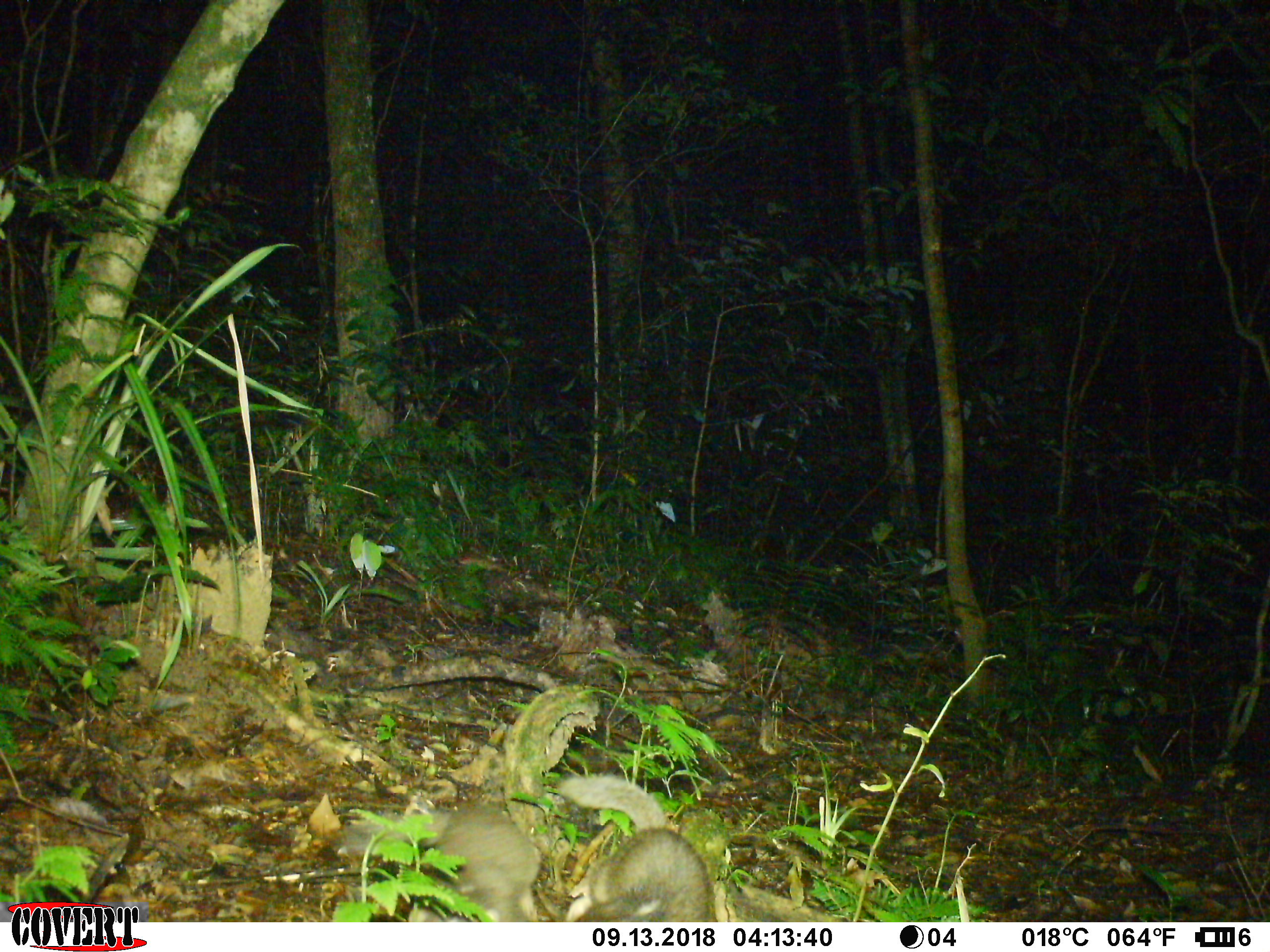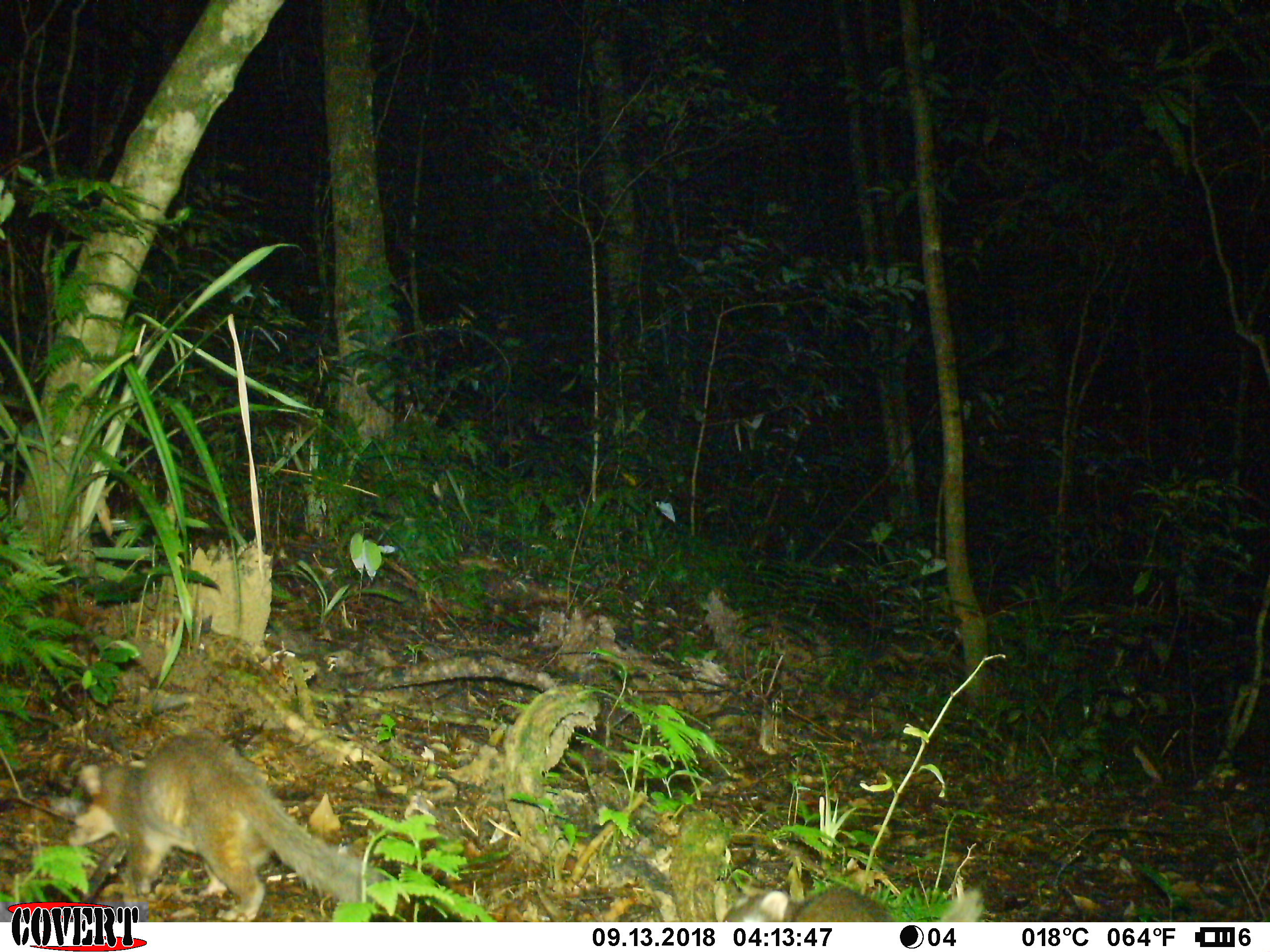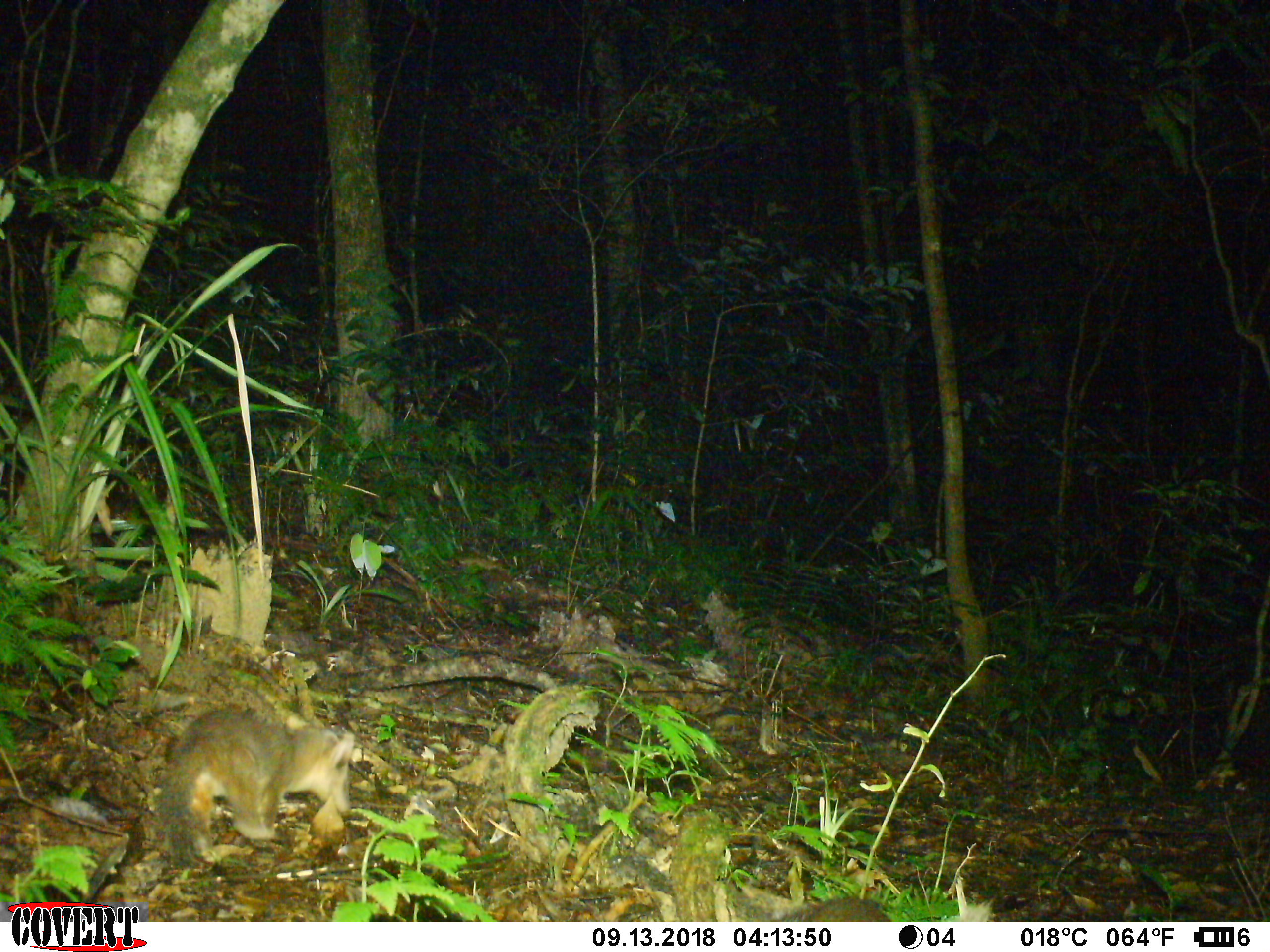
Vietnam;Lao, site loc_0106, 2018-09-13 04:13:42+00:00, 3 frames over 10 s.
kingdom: Animalia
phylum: Chordata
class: Mammalia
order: Carnivora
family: Mustelidae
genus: Melogale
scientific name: Melogale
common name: ferret badger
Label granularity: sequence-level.